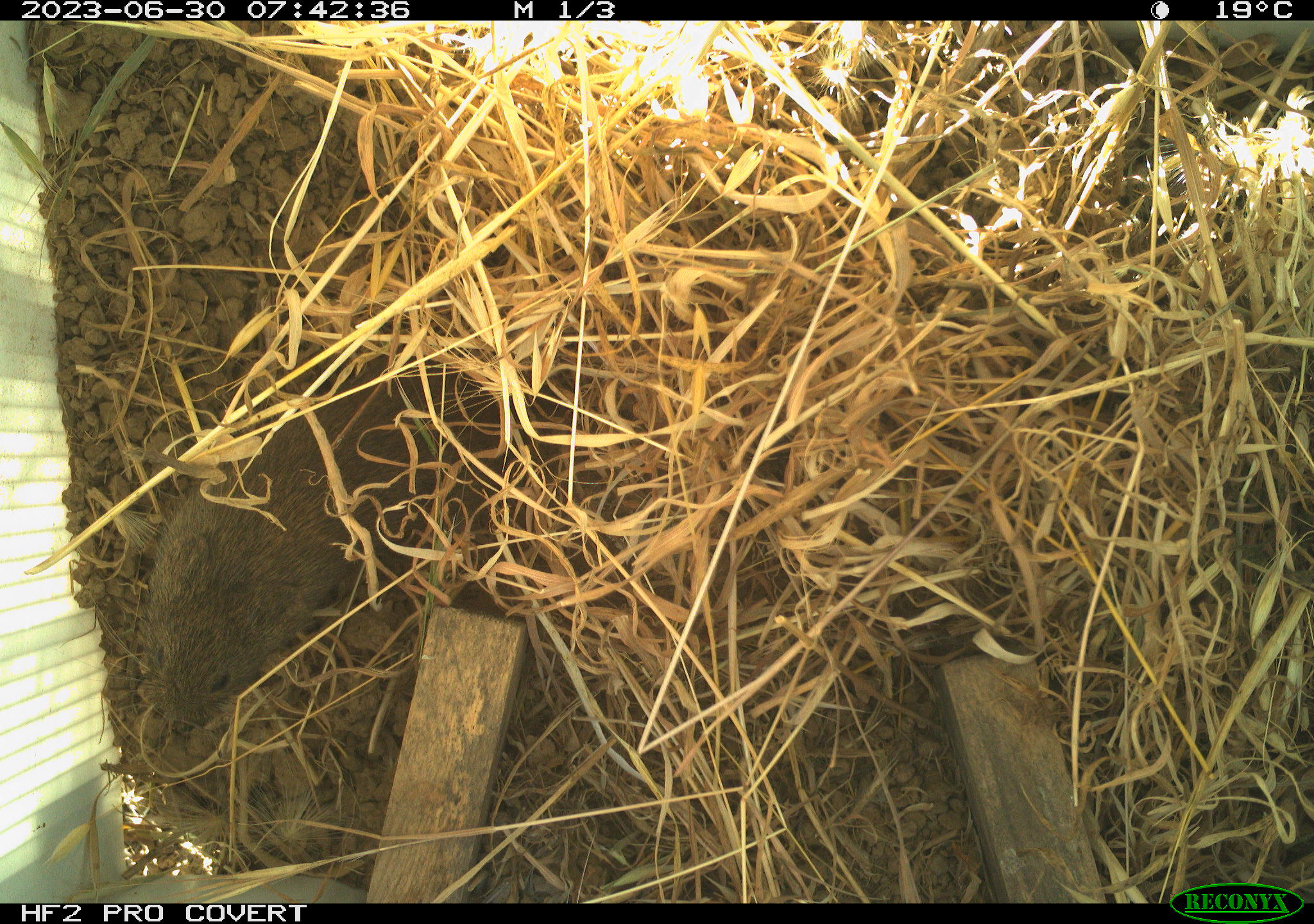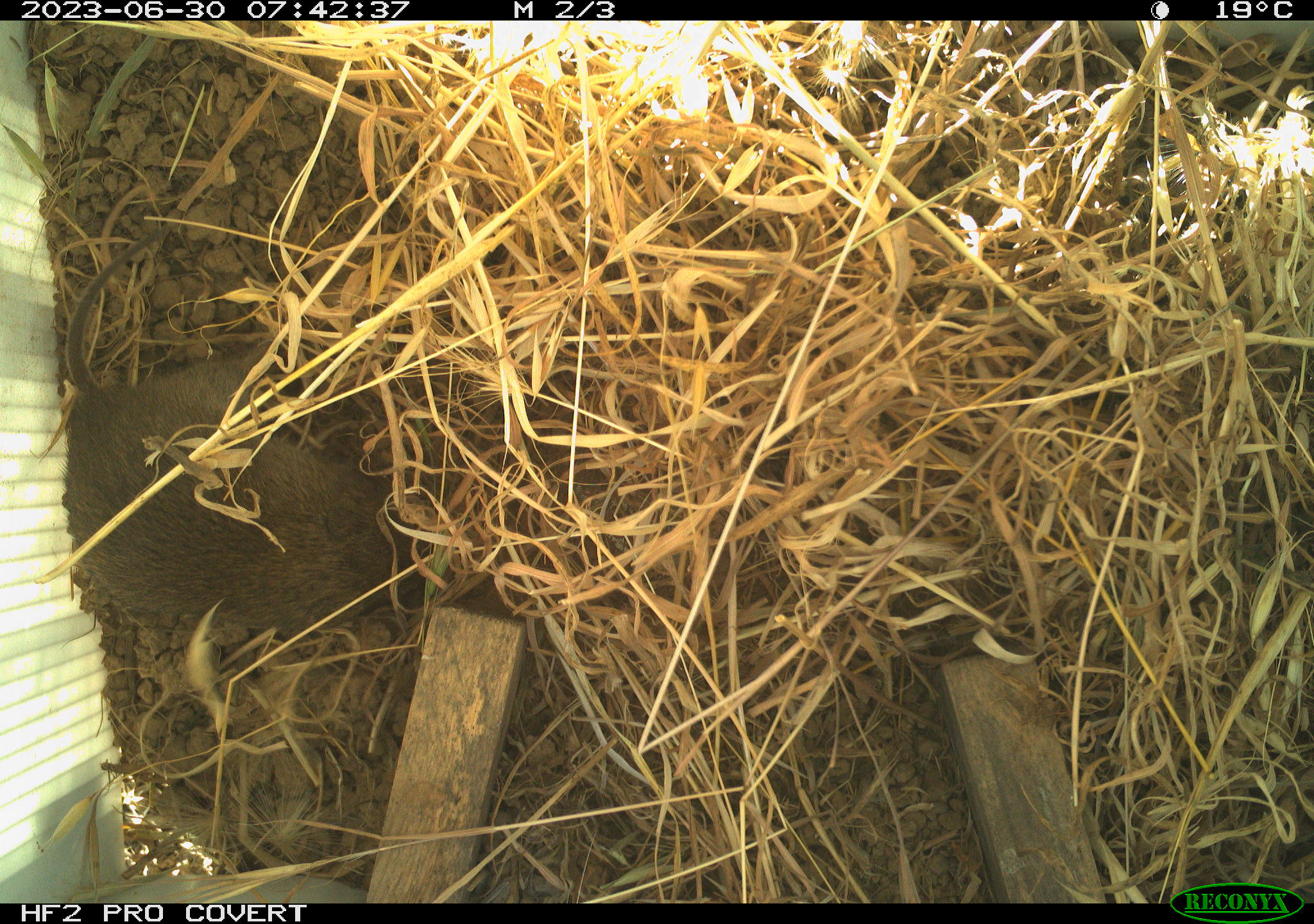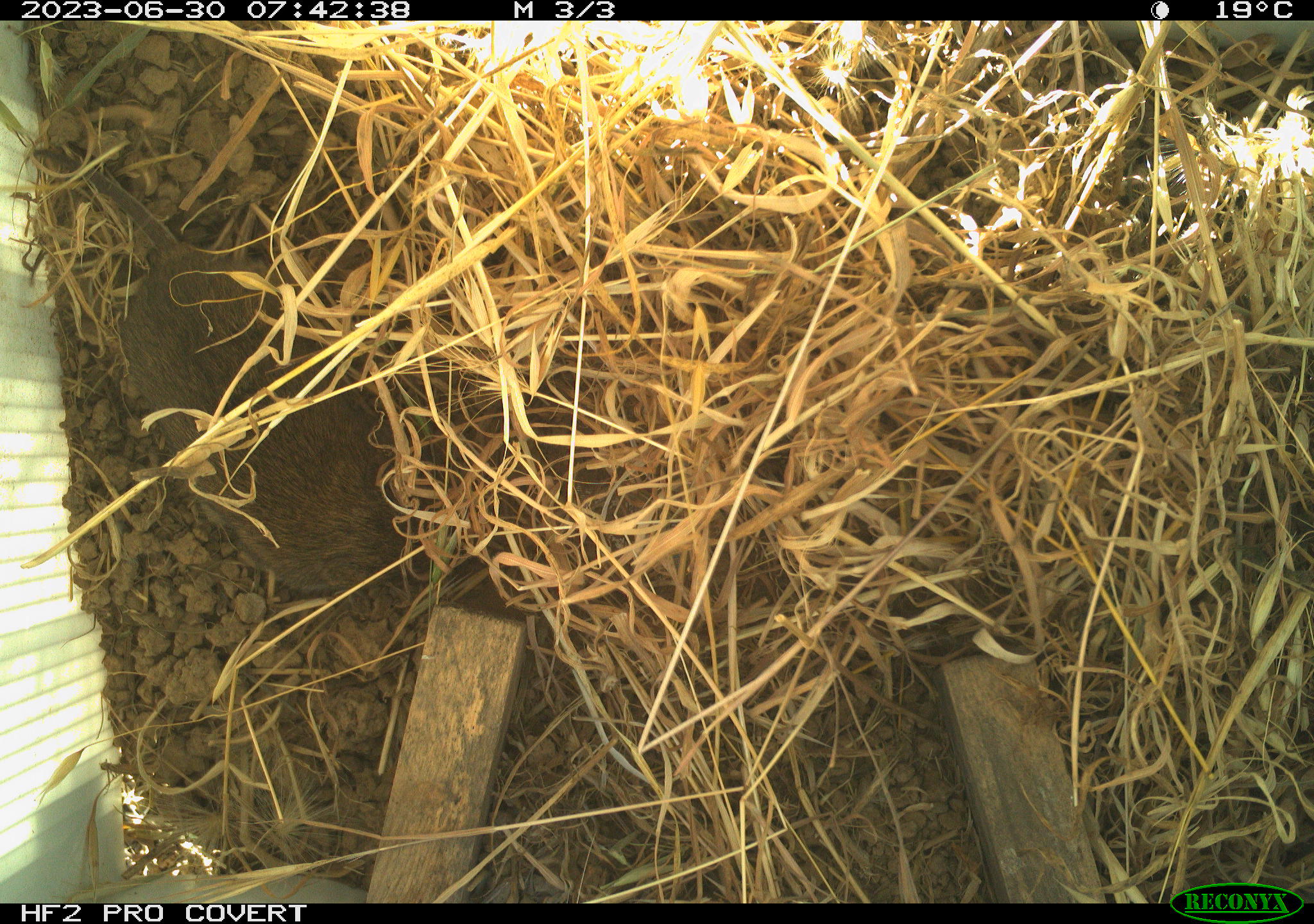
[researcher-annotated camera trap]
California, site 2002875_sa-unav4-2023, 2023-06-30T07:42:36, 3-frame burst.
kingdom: Animalia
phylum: Chordata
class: Mammalia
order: Rodentia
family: Cricetidae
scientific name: Arvicolinae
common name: voles, lemmings, and muskrats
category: arvicolinae subfamily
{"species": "arvicolinae subfamily (voles, lemmings, and muskrats) (Arvicolinae)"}